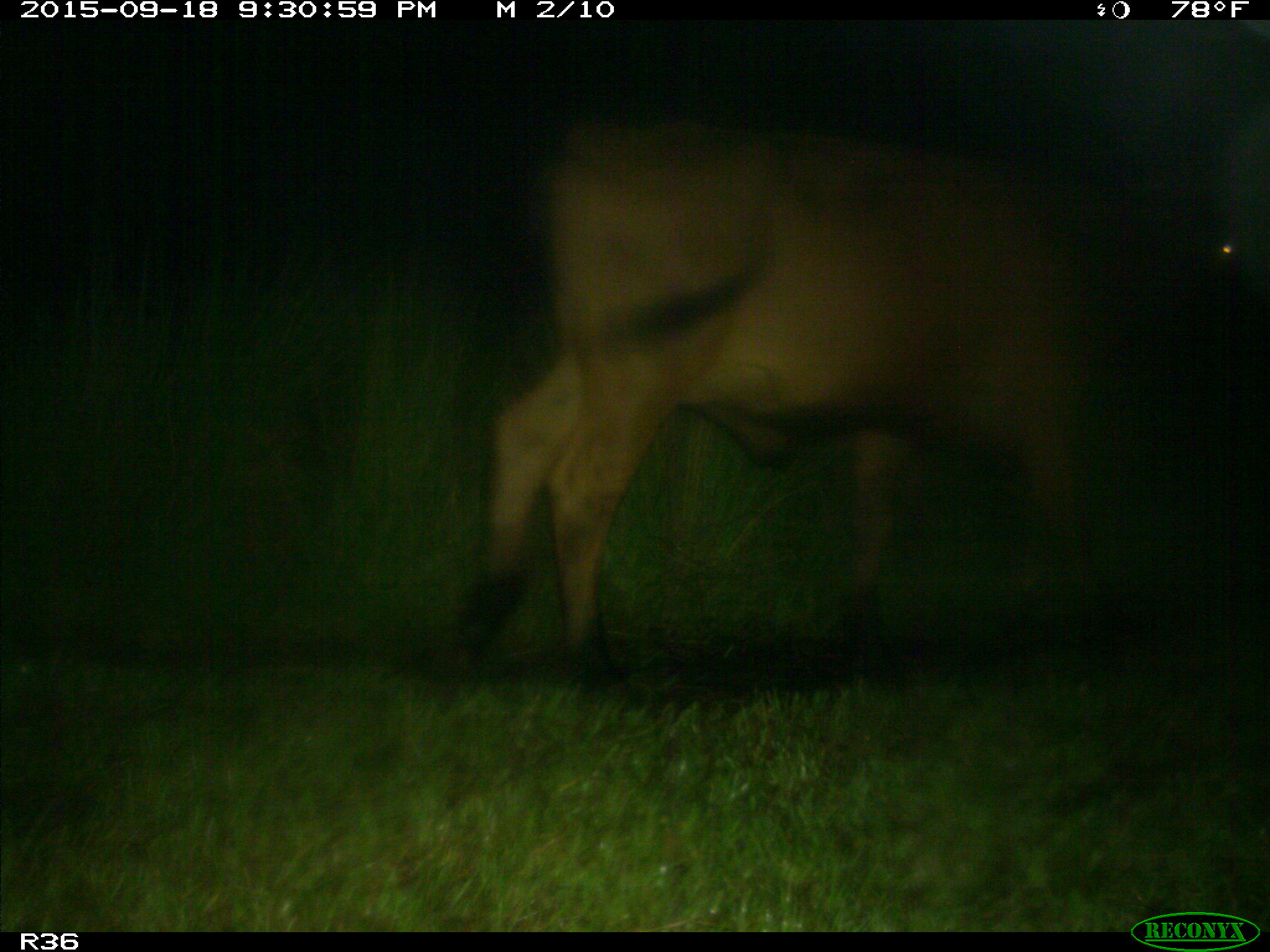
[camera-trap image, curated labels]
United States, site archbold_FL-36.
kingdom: Animalia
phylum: Chordata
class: Mammalia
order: Artiodactyla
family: Bovidae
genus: Bos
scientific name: Bos taurus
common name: domestic cow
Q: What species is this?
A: Bos taurus (domestic cow).